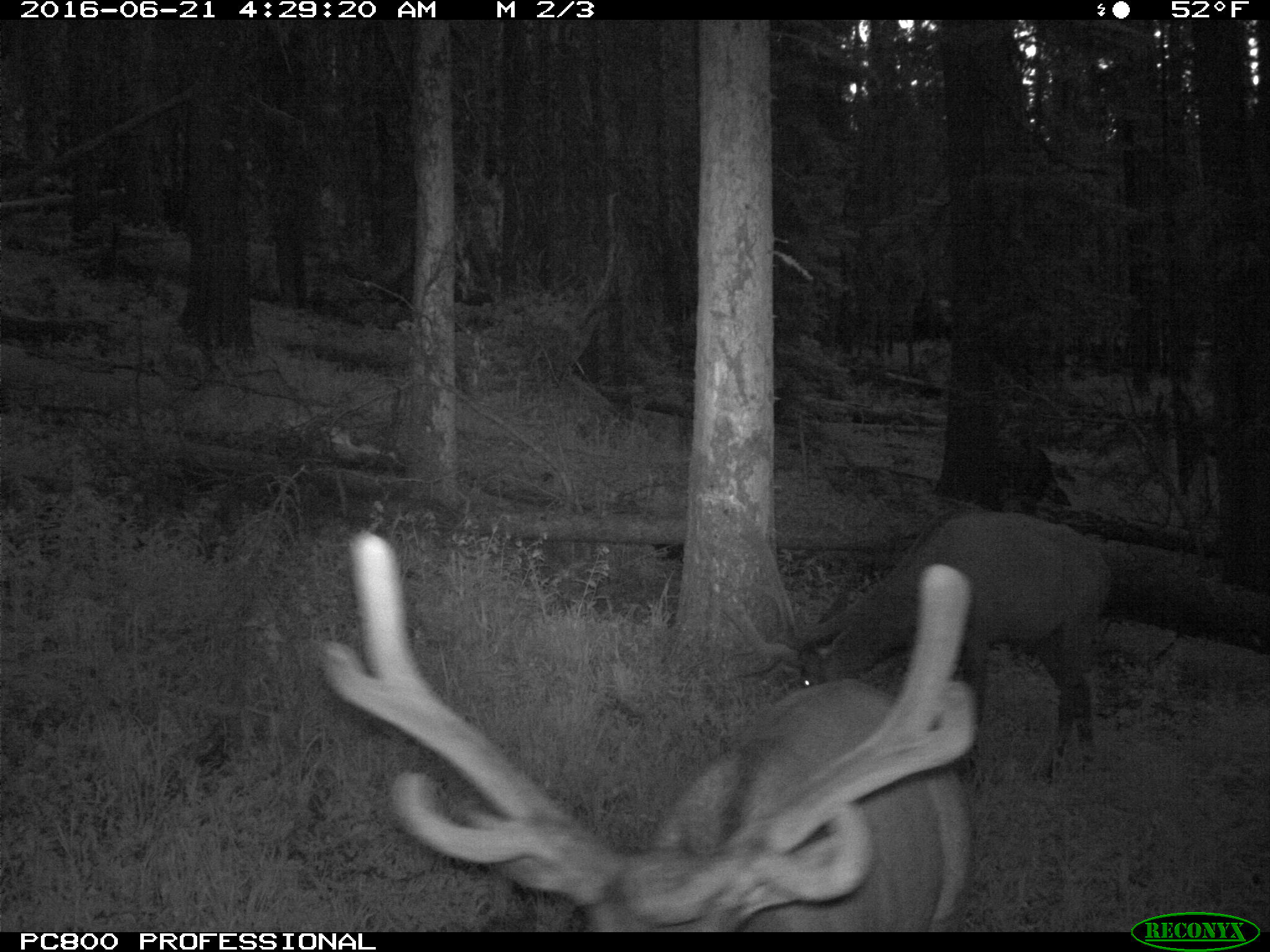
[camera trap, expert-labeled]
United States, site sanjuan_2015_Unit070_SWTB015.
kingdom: Animalia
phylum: Chordata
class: Mammalia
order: Artiodactyla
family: Cervidae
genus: Cervus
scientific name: Cervus elaphus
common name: red deer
Cervus elaphus (red deer).